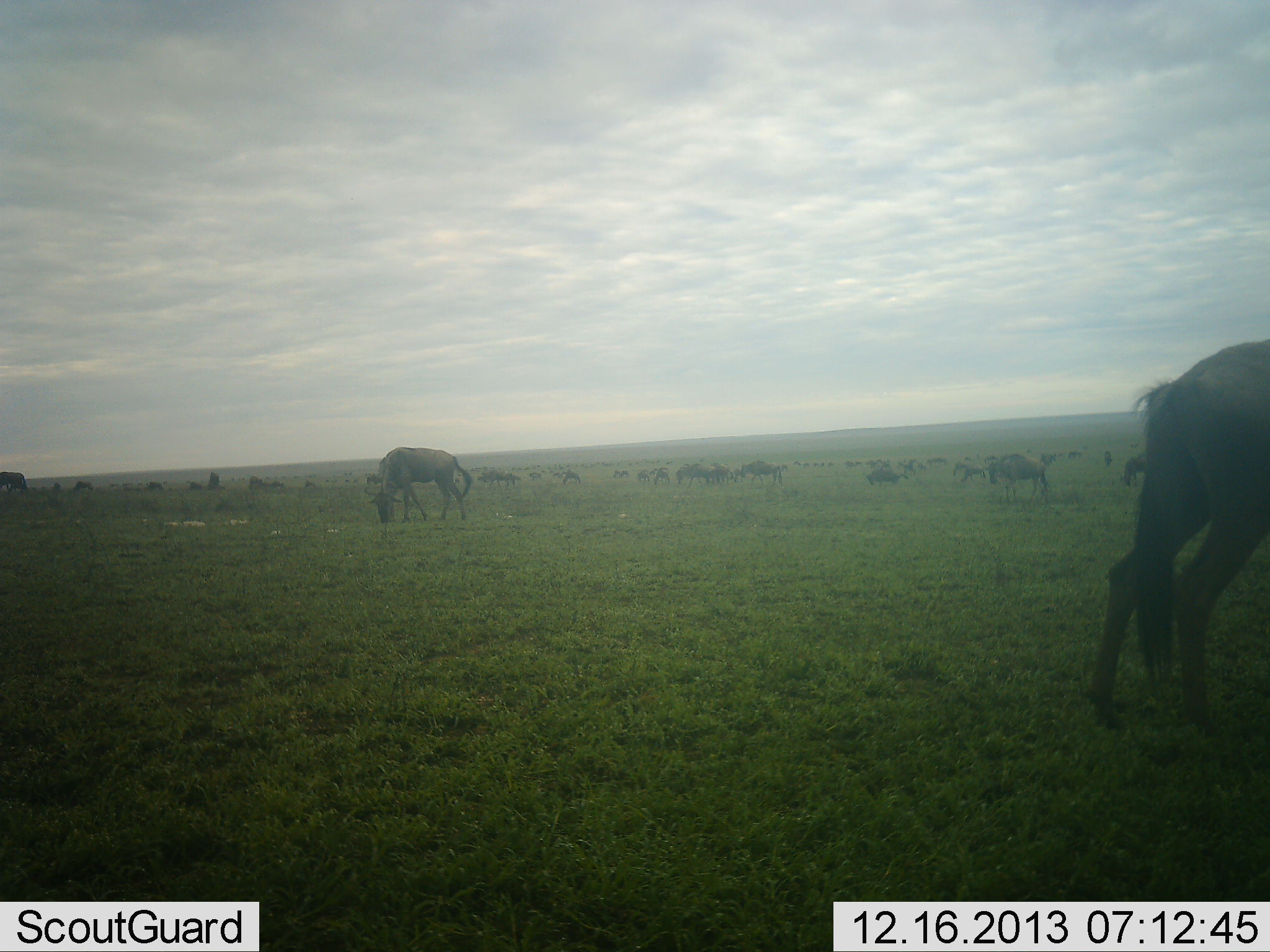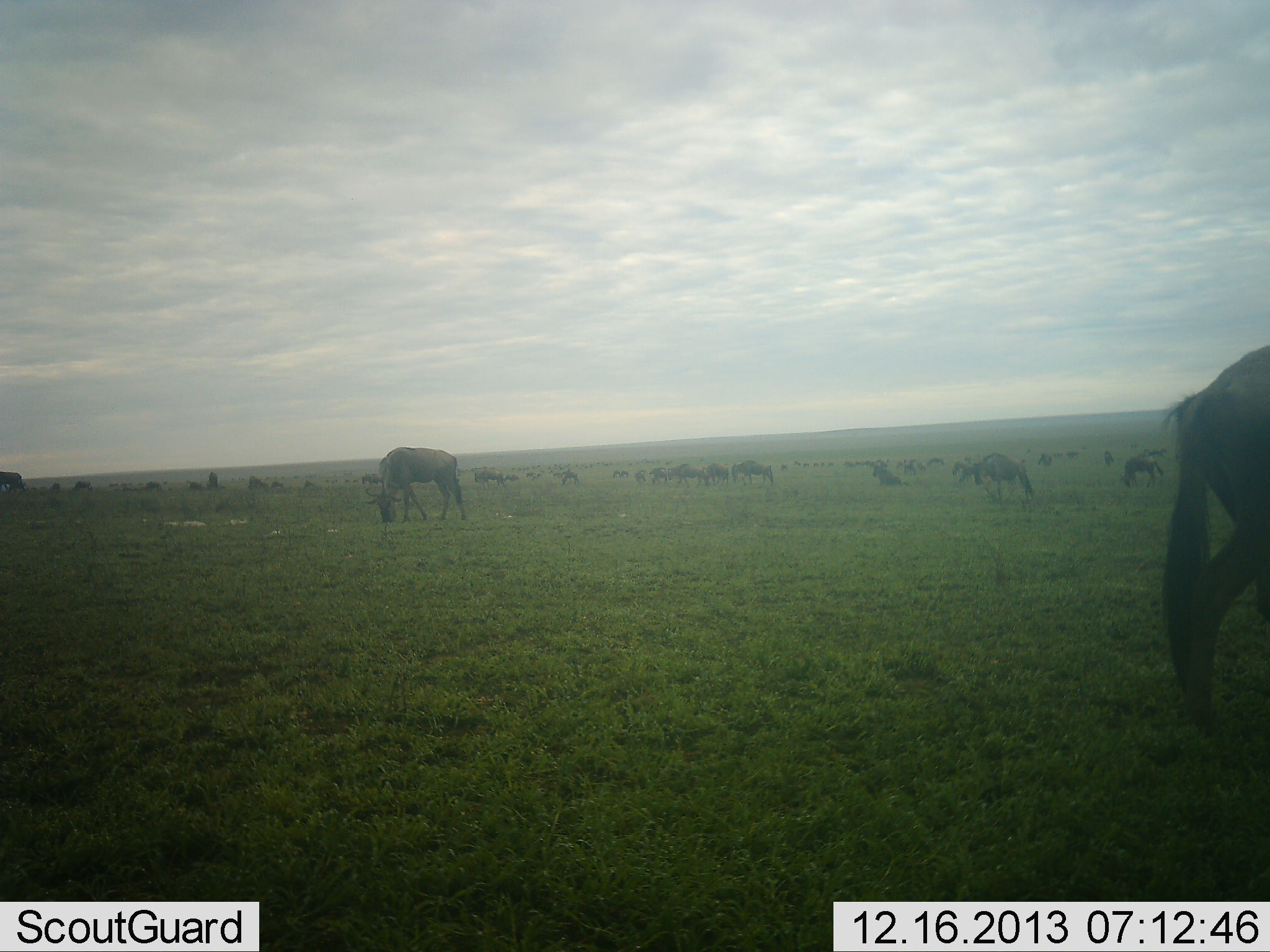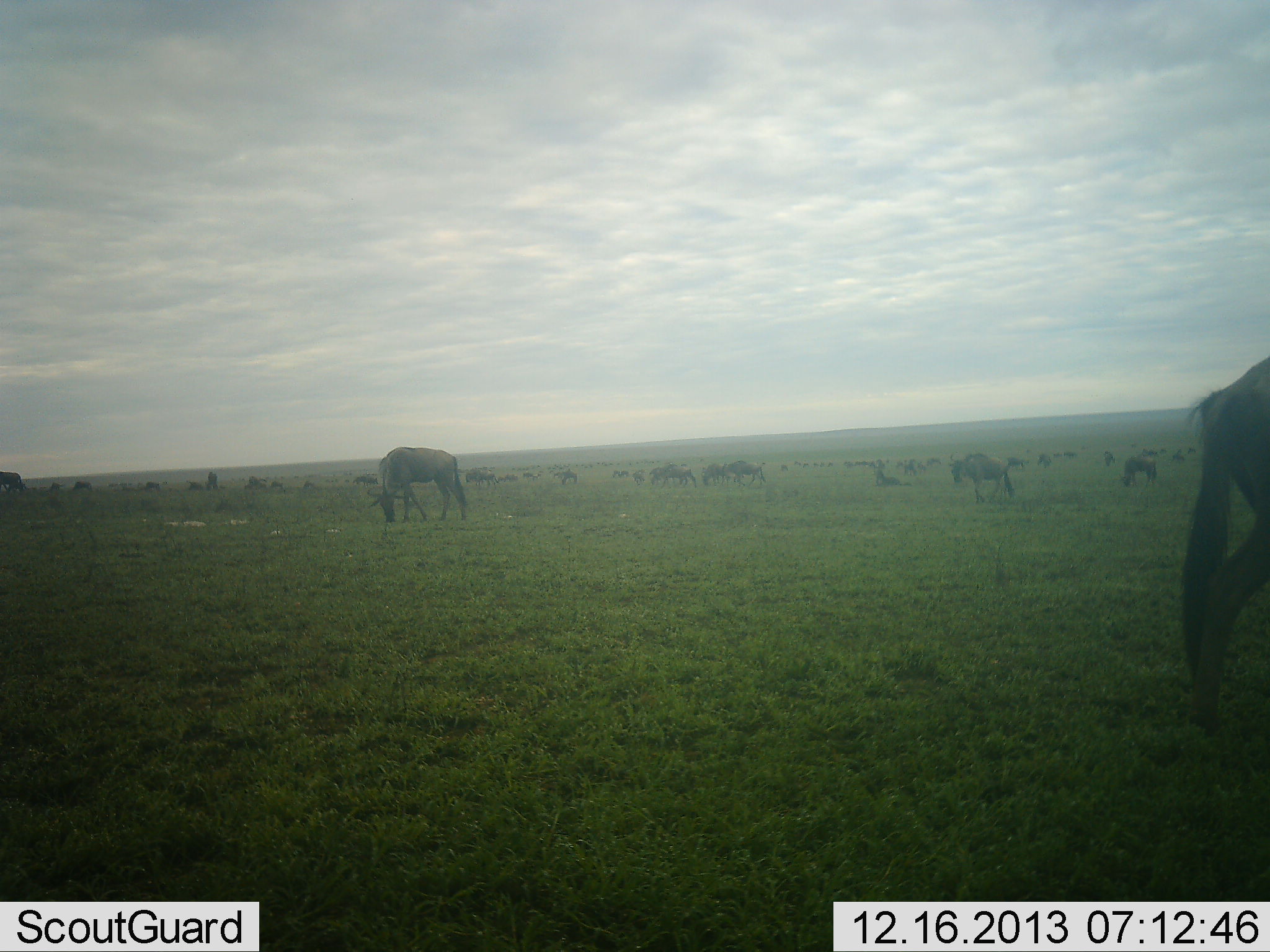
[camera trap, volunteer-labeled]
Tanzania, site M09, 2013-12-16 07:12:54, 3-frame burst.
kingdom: Animalia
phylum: Chordata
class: Mammalia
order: Artiodactyla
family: Bovidae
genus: Connochaetes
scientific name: Connochaetes taurinus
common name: blue wildebeest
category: wildebeest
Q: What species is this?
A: Wildebeest (blue wildebeest) (Connochaetes taurinus).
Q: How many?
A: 11-50.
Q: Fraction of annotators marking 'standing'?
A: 51%.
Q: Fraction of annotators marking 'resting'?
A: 15%.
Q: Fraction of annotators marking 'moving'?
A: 39%.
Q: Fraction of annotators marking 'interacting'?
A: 7%.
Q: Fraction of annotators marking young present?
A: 0%.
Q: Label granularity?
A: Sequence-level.